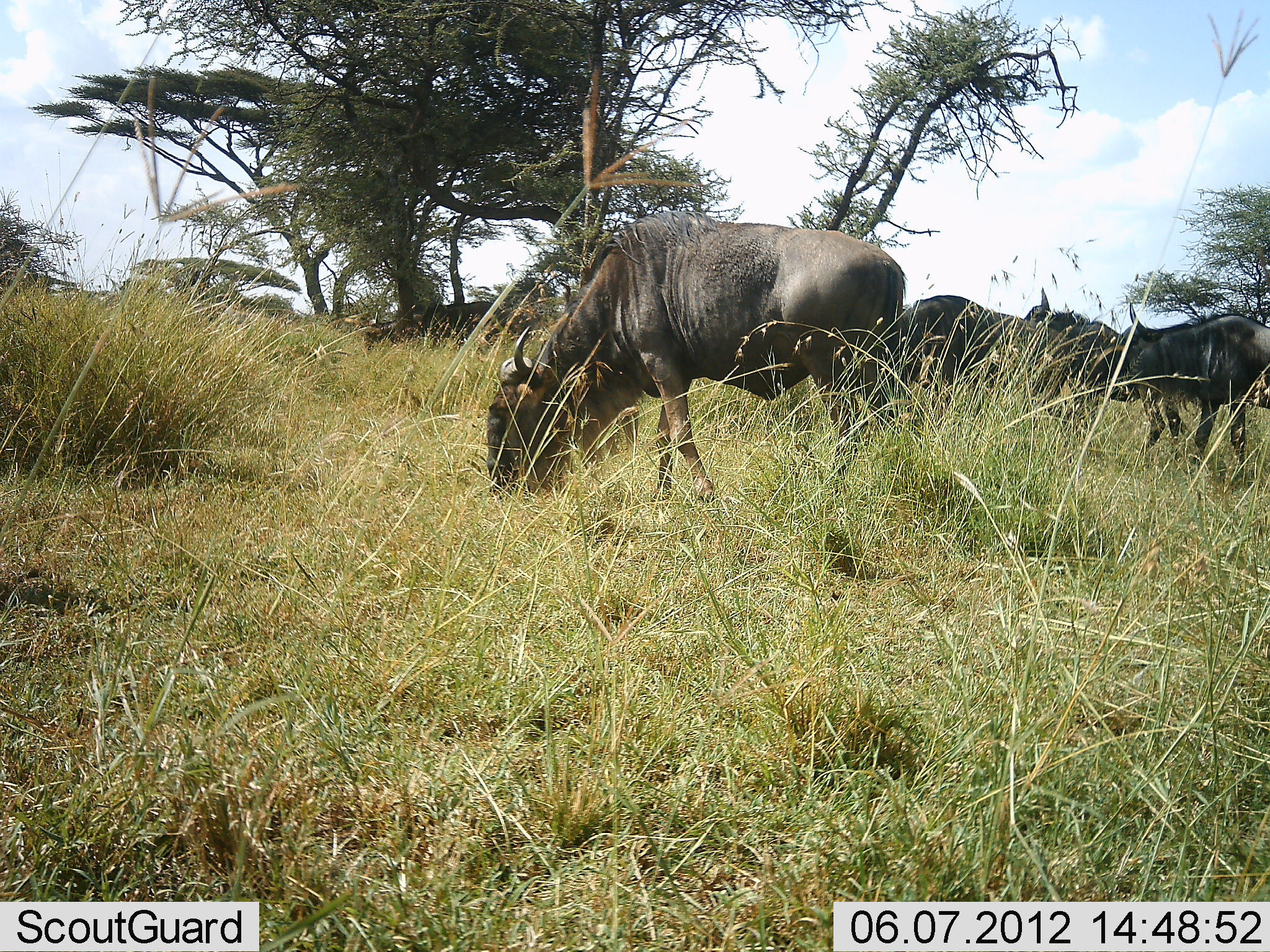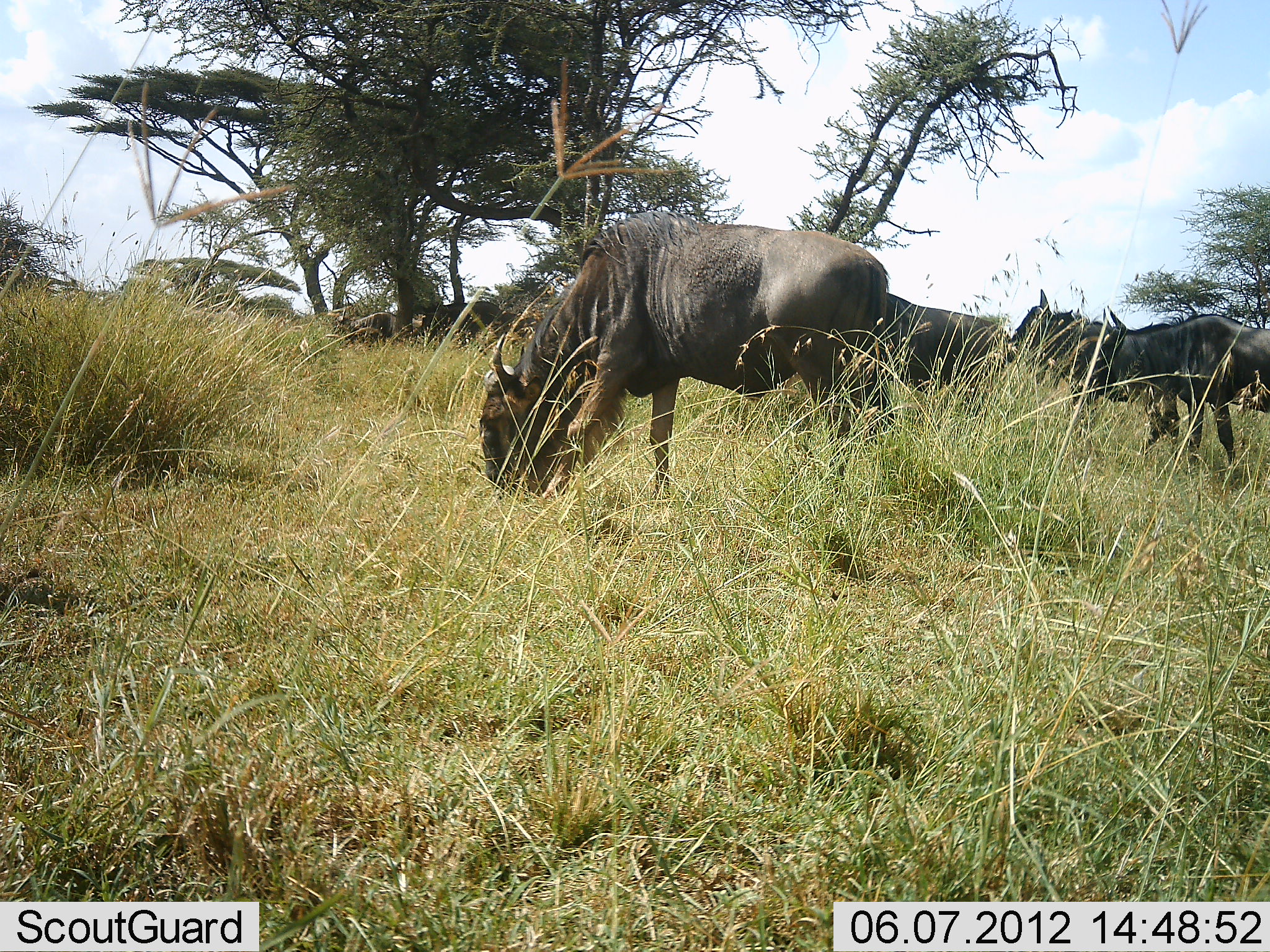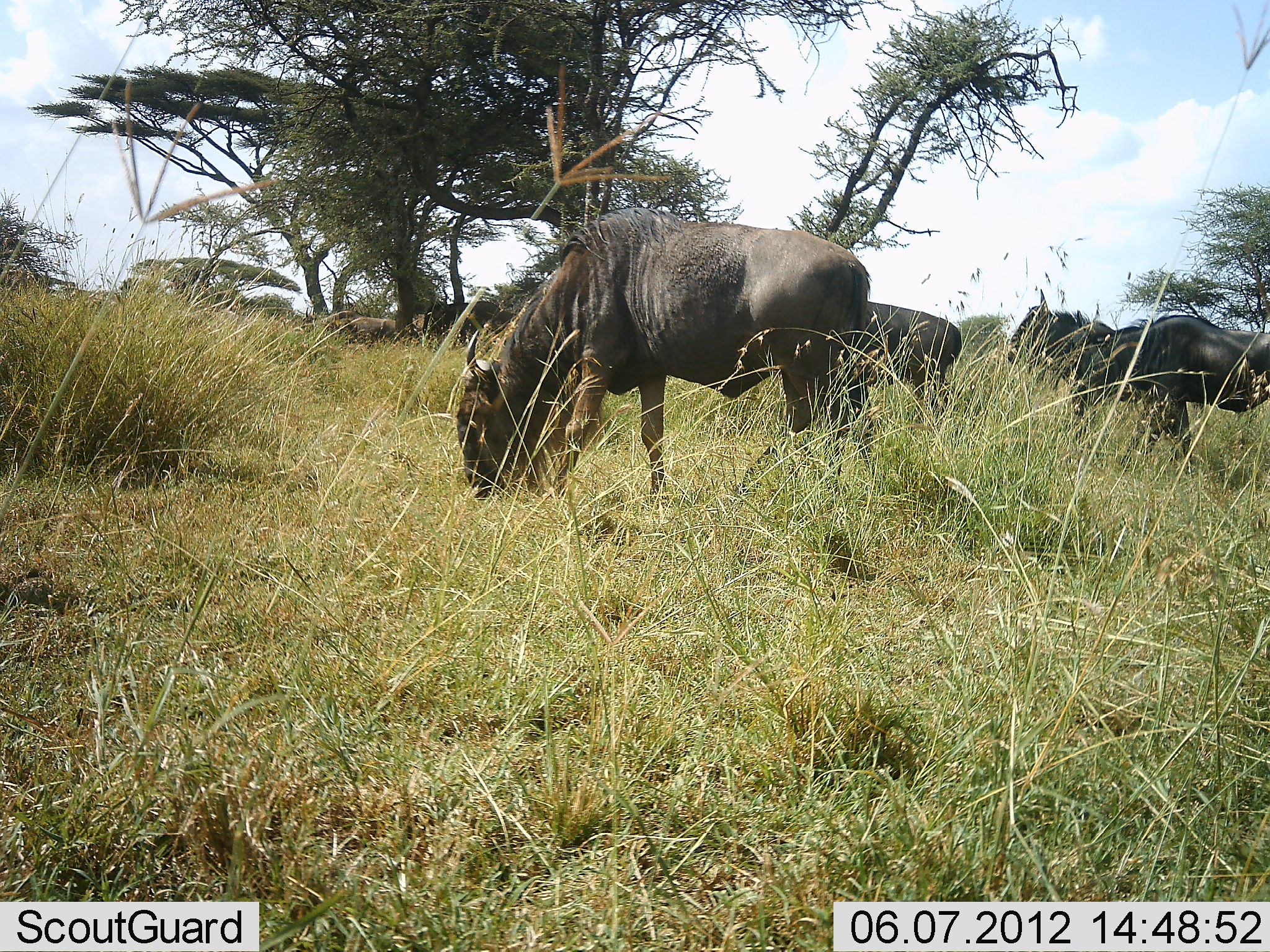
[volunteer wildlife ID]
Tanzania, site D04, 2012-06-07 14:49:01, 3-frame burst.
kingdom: Animalia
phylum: Chordata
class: Mammalia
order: Artiodactyla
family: Bovidae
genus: Connochaetes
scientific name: Connochaetes taurinus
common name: blue wildebeest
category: wildebeest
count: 5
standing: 40%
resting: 0%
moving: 40%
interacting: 0%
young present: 0%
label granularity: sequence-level